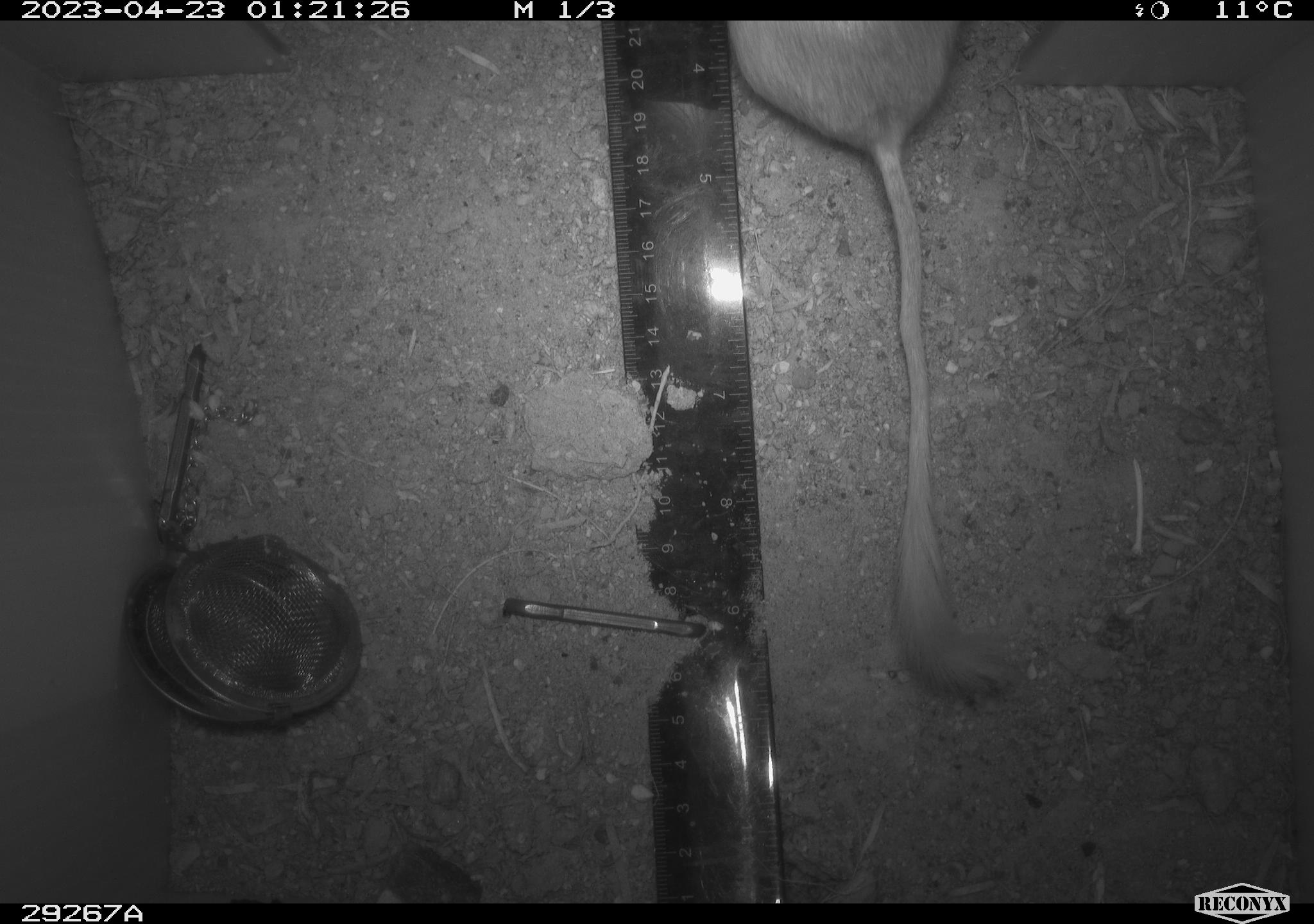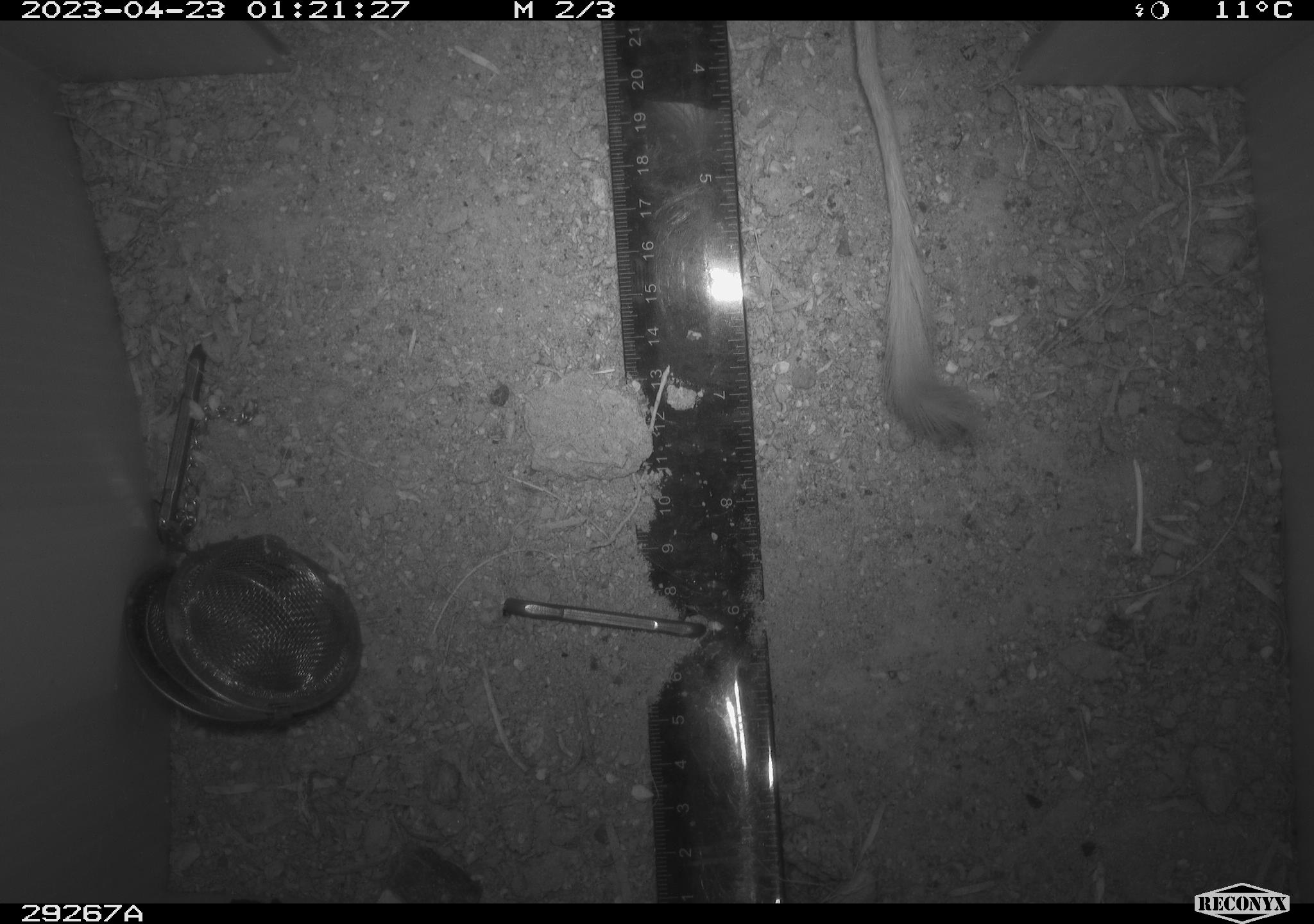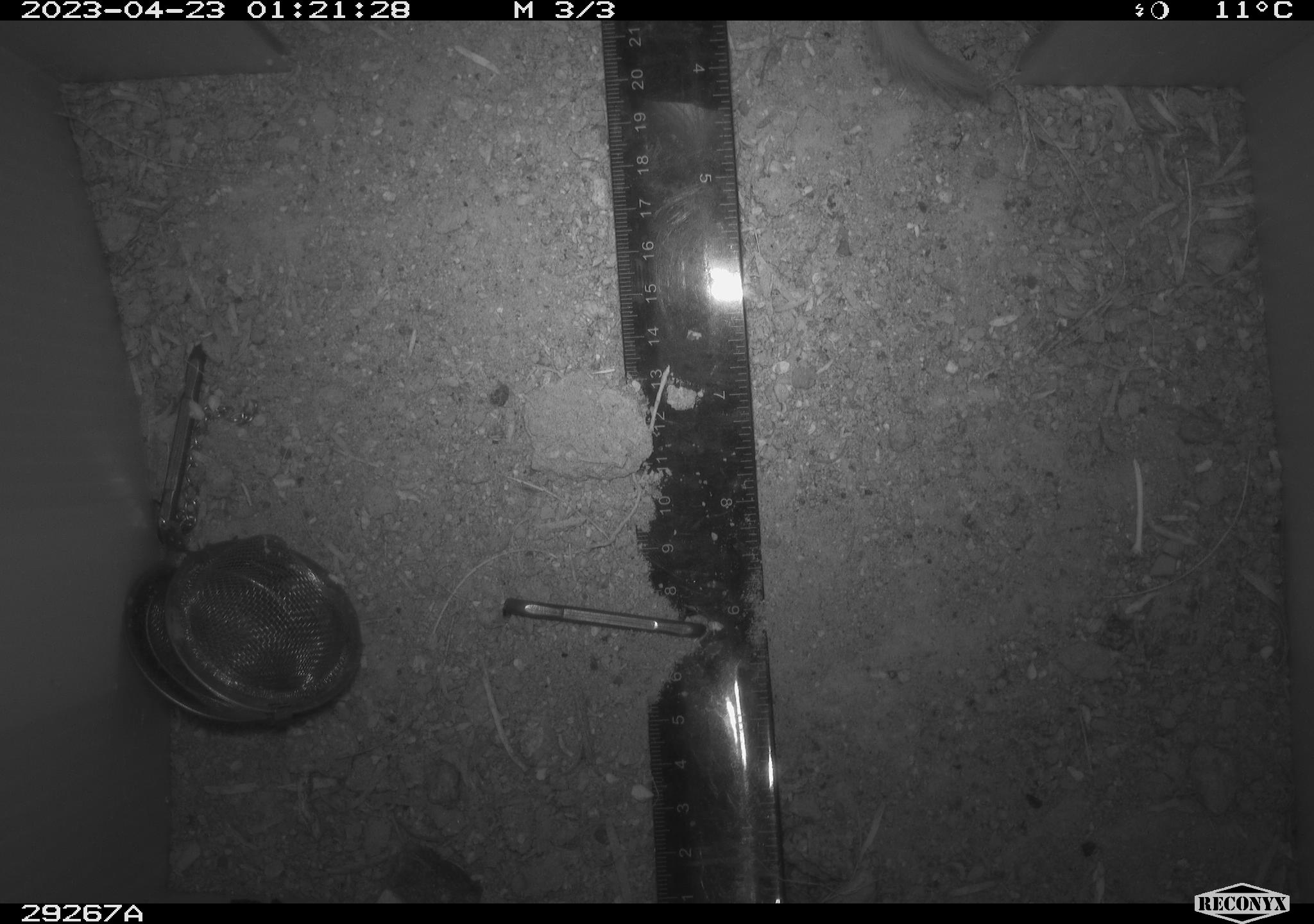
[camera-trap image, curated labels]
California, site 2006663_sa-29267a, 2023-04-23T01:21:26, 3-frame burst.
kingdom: Animalia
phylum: Chordata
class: Mammalia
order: Rodentia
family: Heteromyidae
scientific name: Heteromyidae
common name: kangaroo rats and pocket mice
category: heteromyidae family